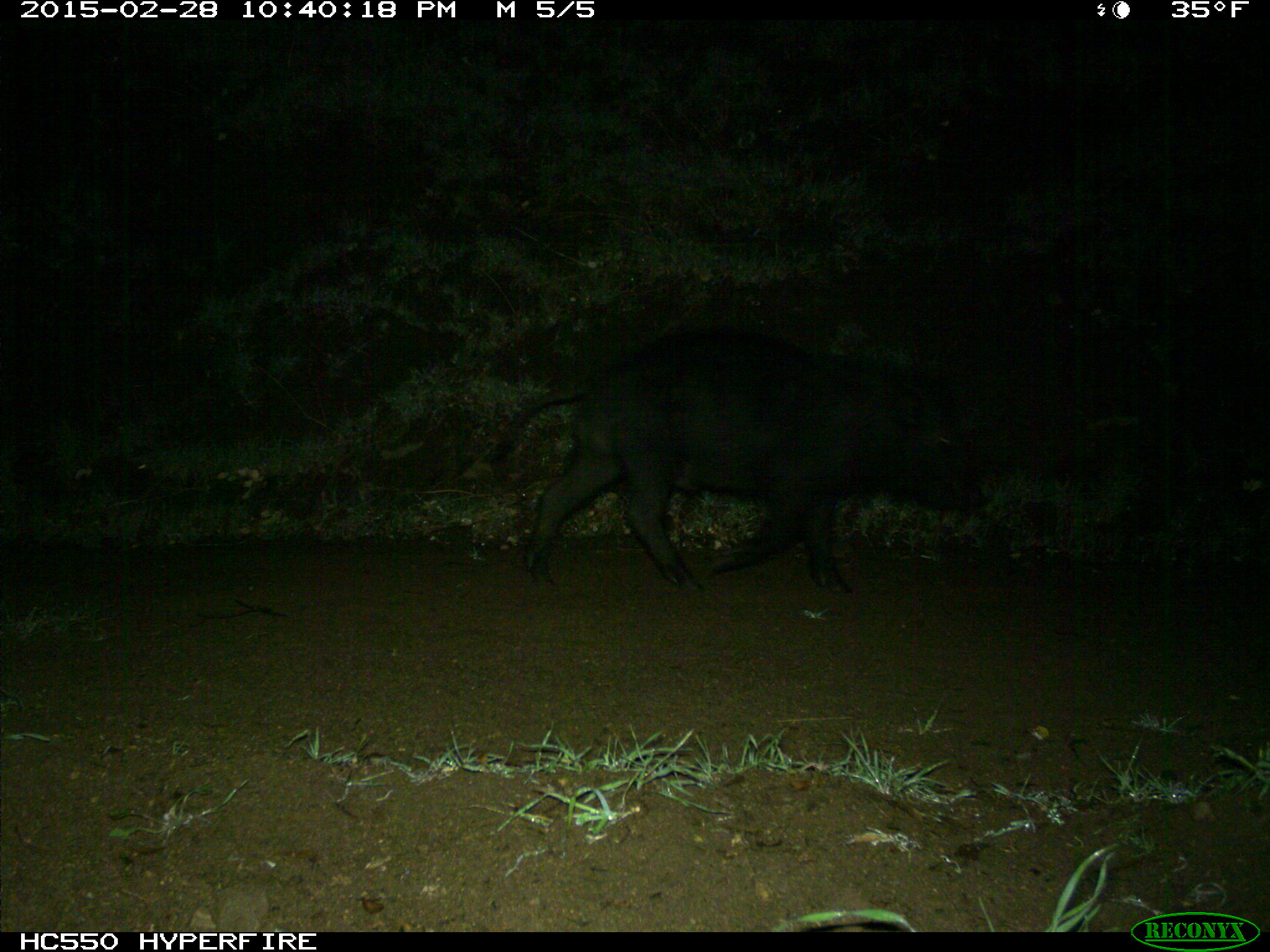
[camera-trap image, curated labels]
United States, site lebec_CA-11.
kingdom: Animalia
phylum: Chordata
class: Mammalia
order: Artiodactyla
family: Suidae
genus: Sus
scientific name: Sus scrofa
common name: wild boar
Sus scrofa (wild boar).